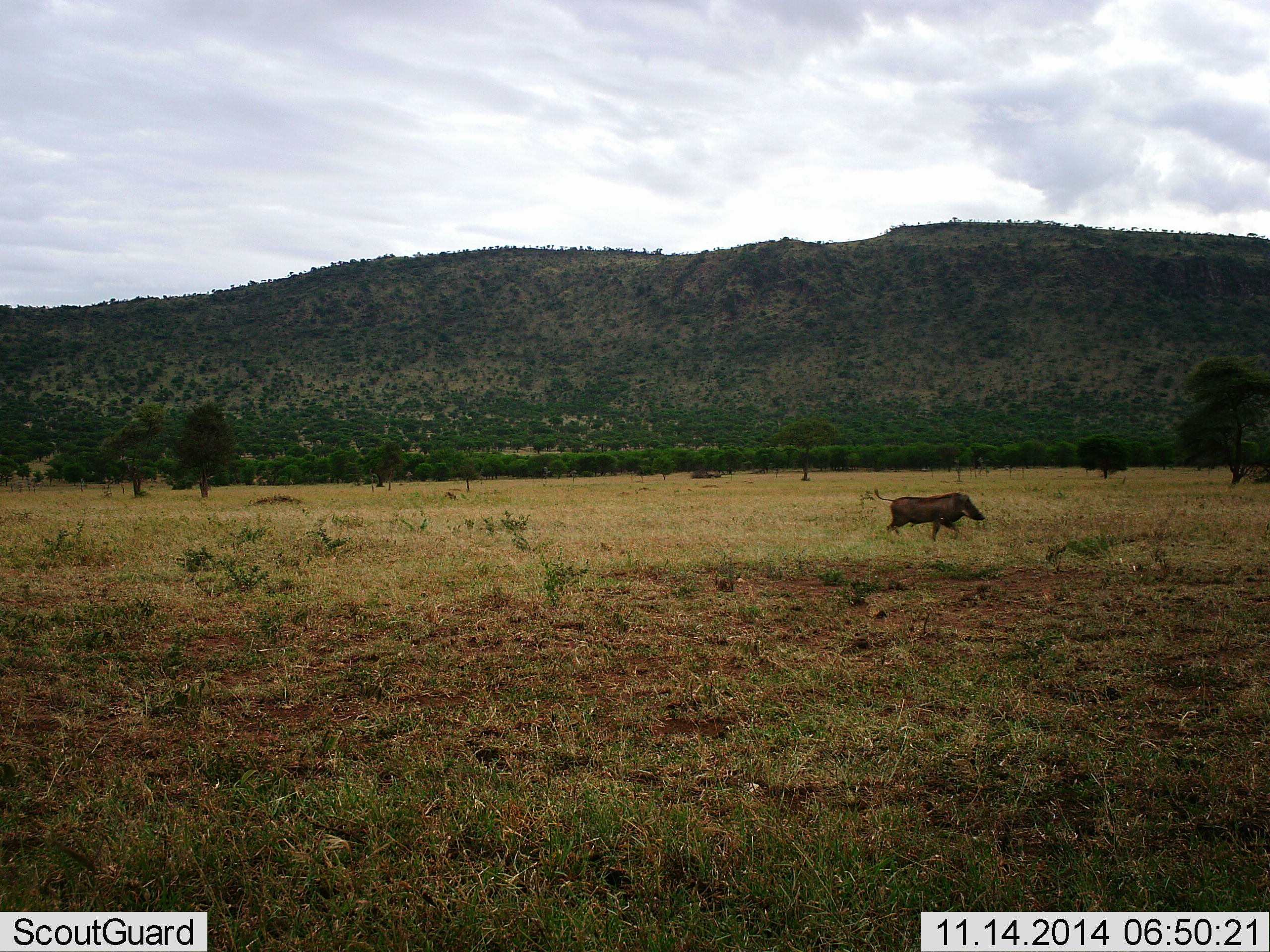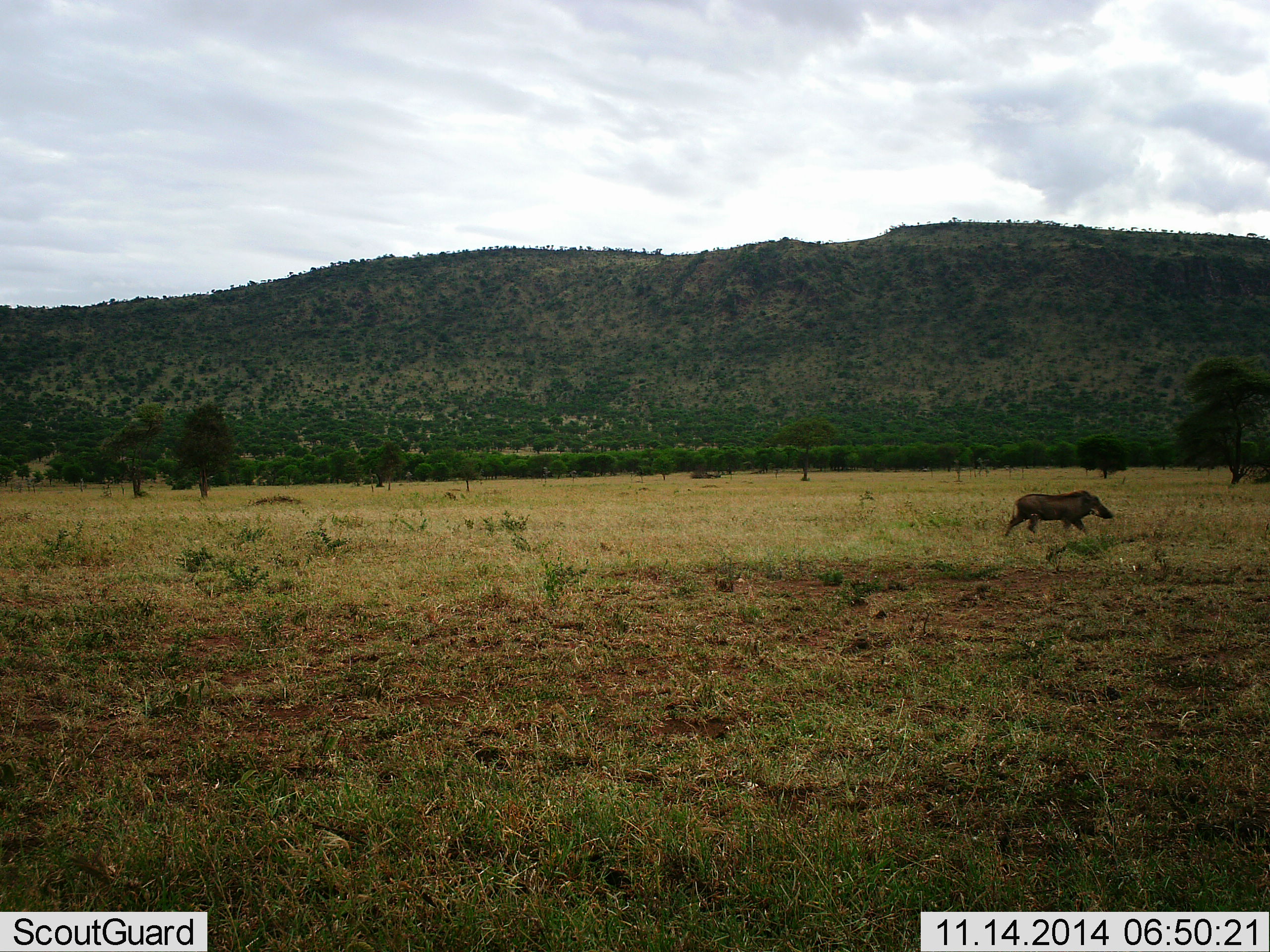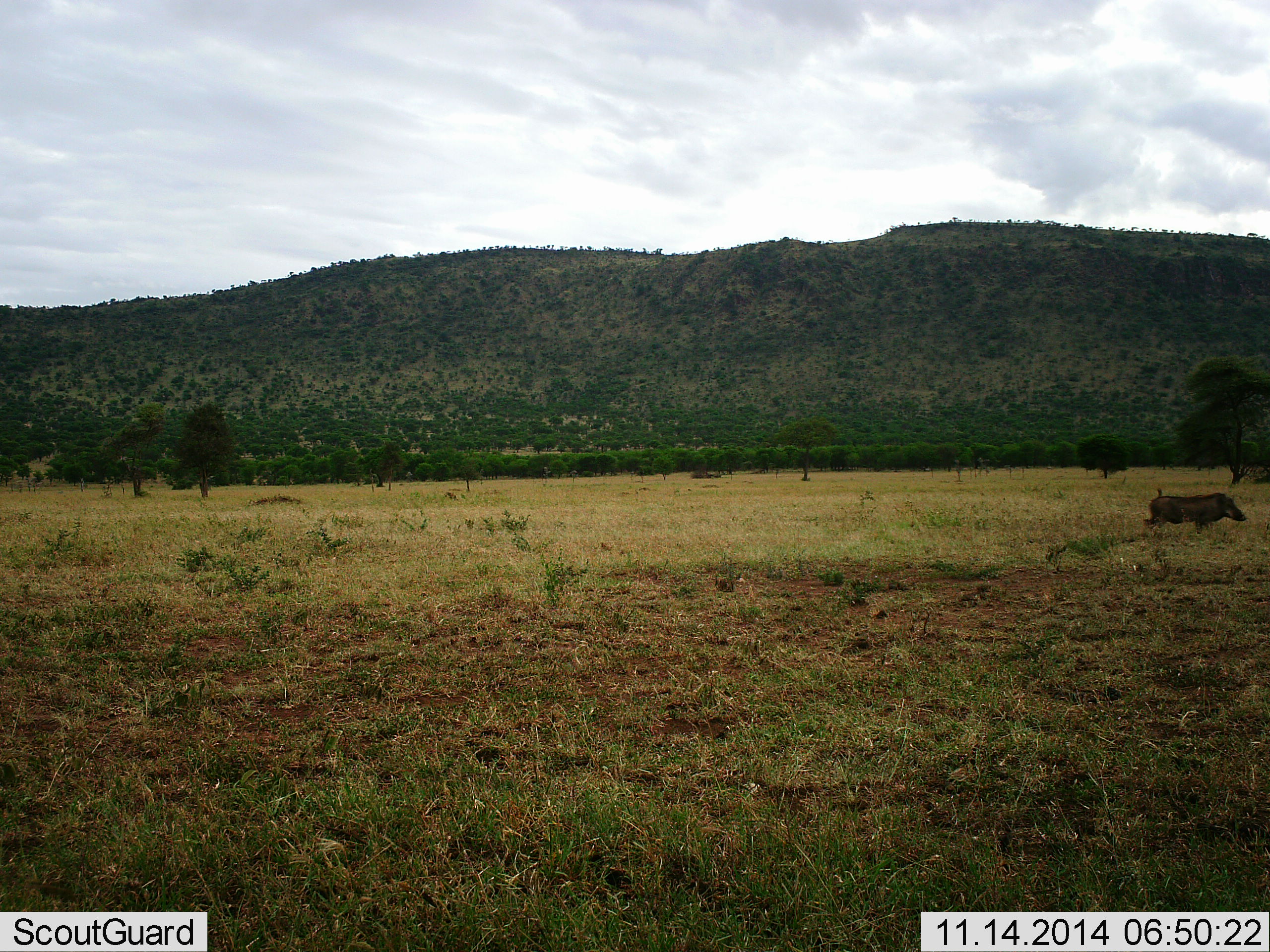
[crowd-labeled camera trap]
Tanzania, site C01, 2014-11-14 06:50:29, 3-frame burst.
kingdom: Animalia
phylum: Chordata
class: Mammalia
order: Artiodactyla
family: Suidae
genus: Phacochoerus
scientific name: Phacochoerus africanus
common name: warthog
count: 1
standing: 0%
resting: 0%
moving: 100%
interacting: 0%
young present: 0%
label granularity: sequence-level